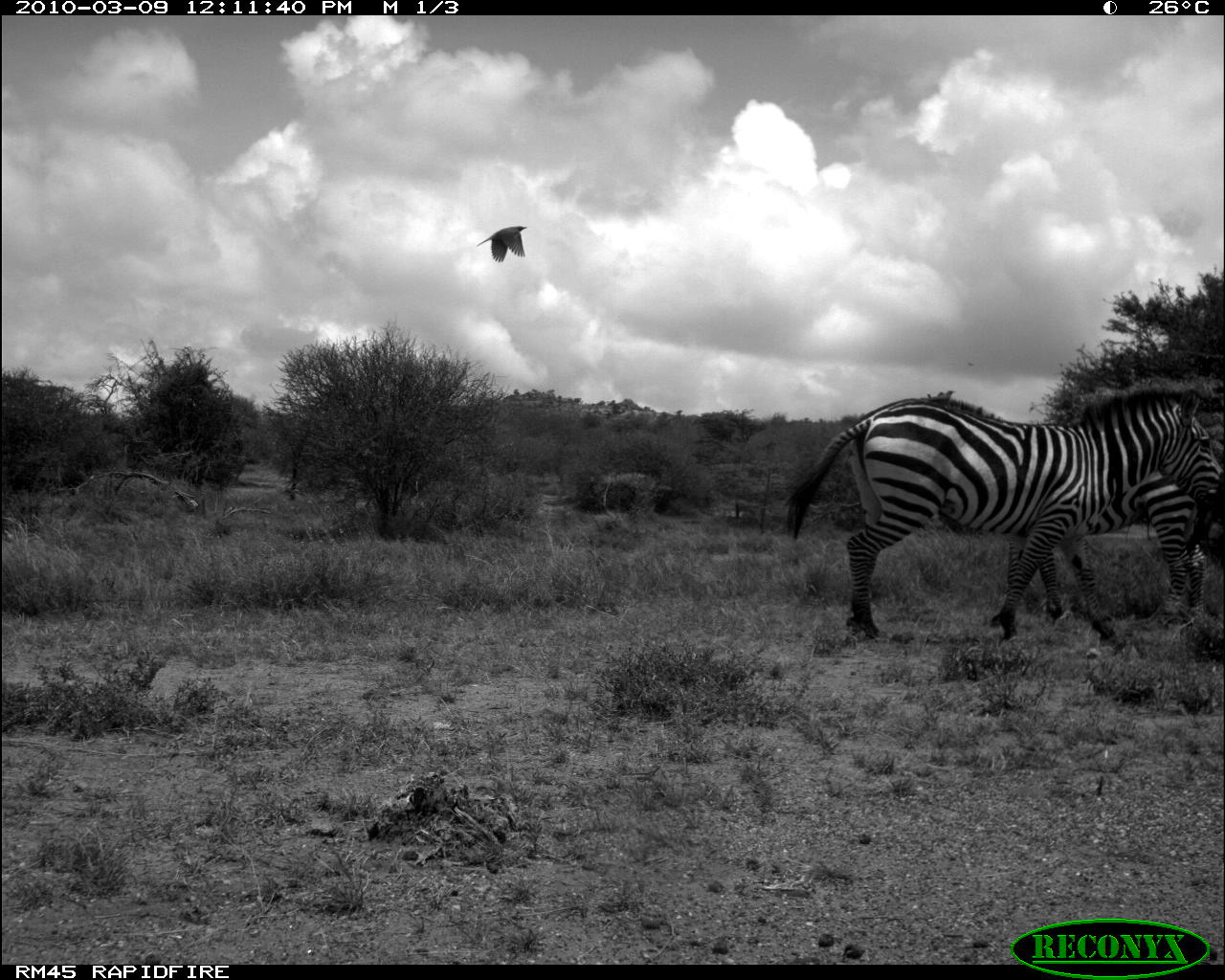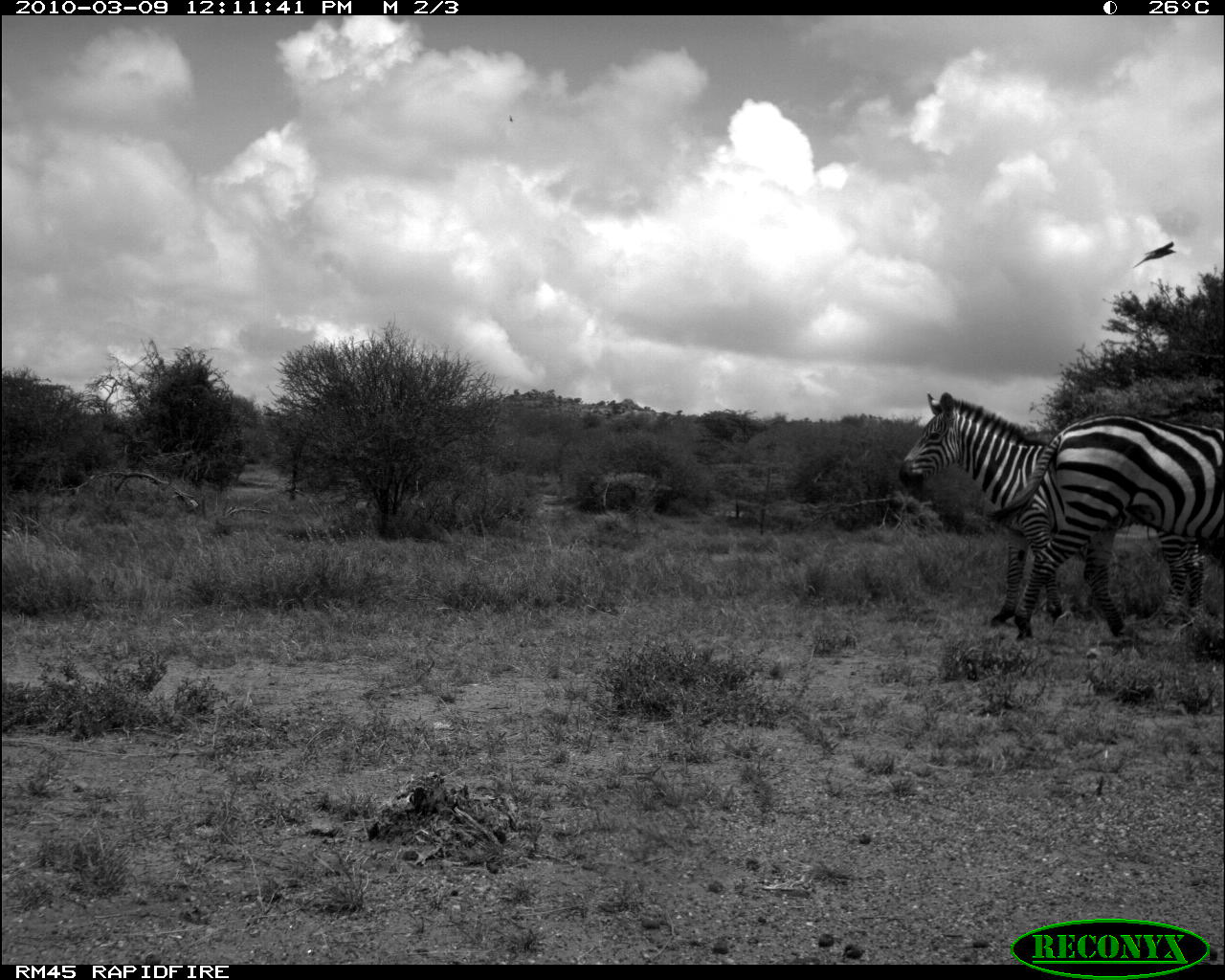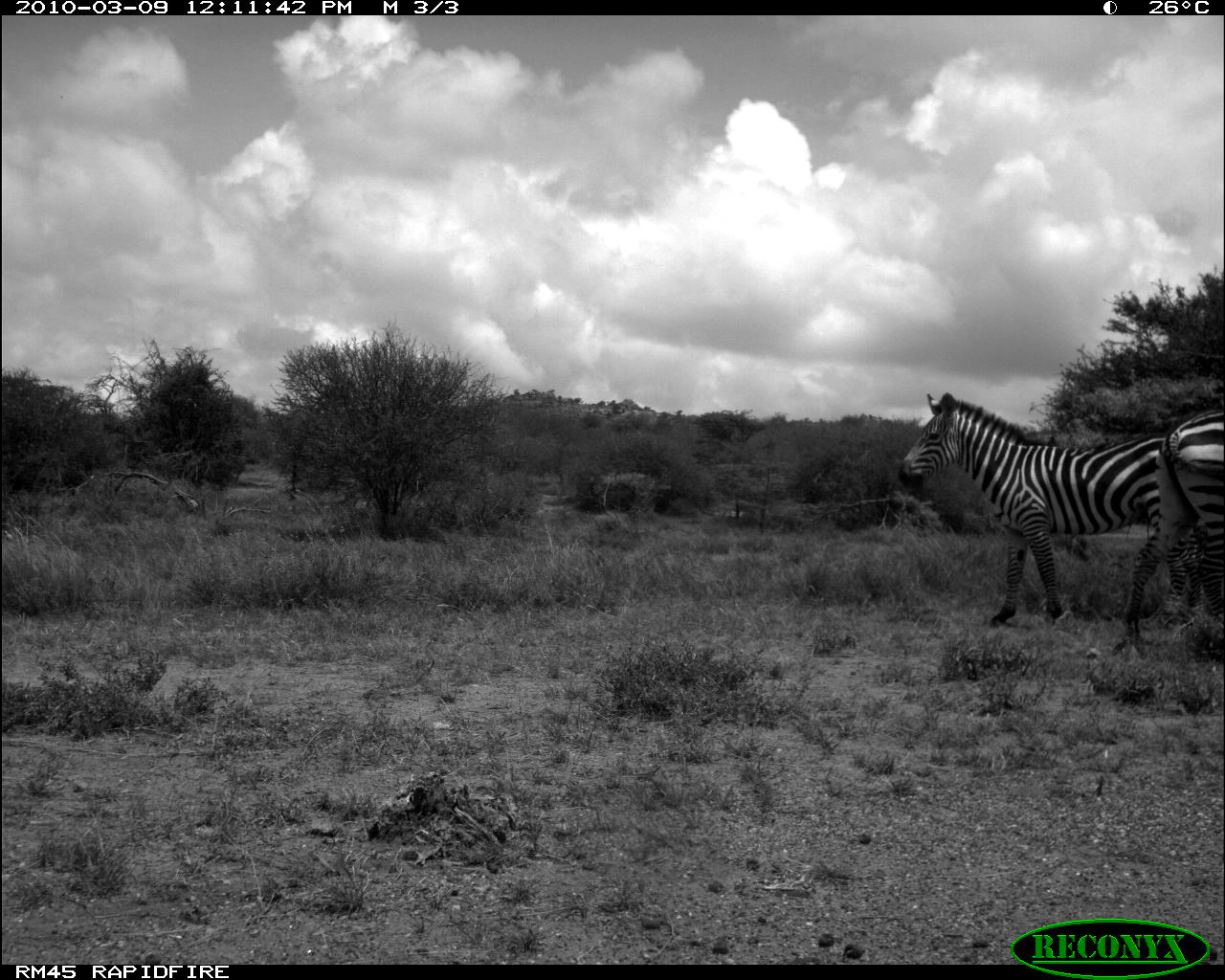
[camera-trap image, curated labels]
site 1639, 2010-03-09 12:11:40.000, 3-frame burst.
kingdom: Animalia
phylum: Chordata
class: Mammalia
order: Perissodactyla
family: Equidae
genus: Equus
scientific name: Equus quagga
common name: plains zebra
Equus quagga (plains zebra), count 2.